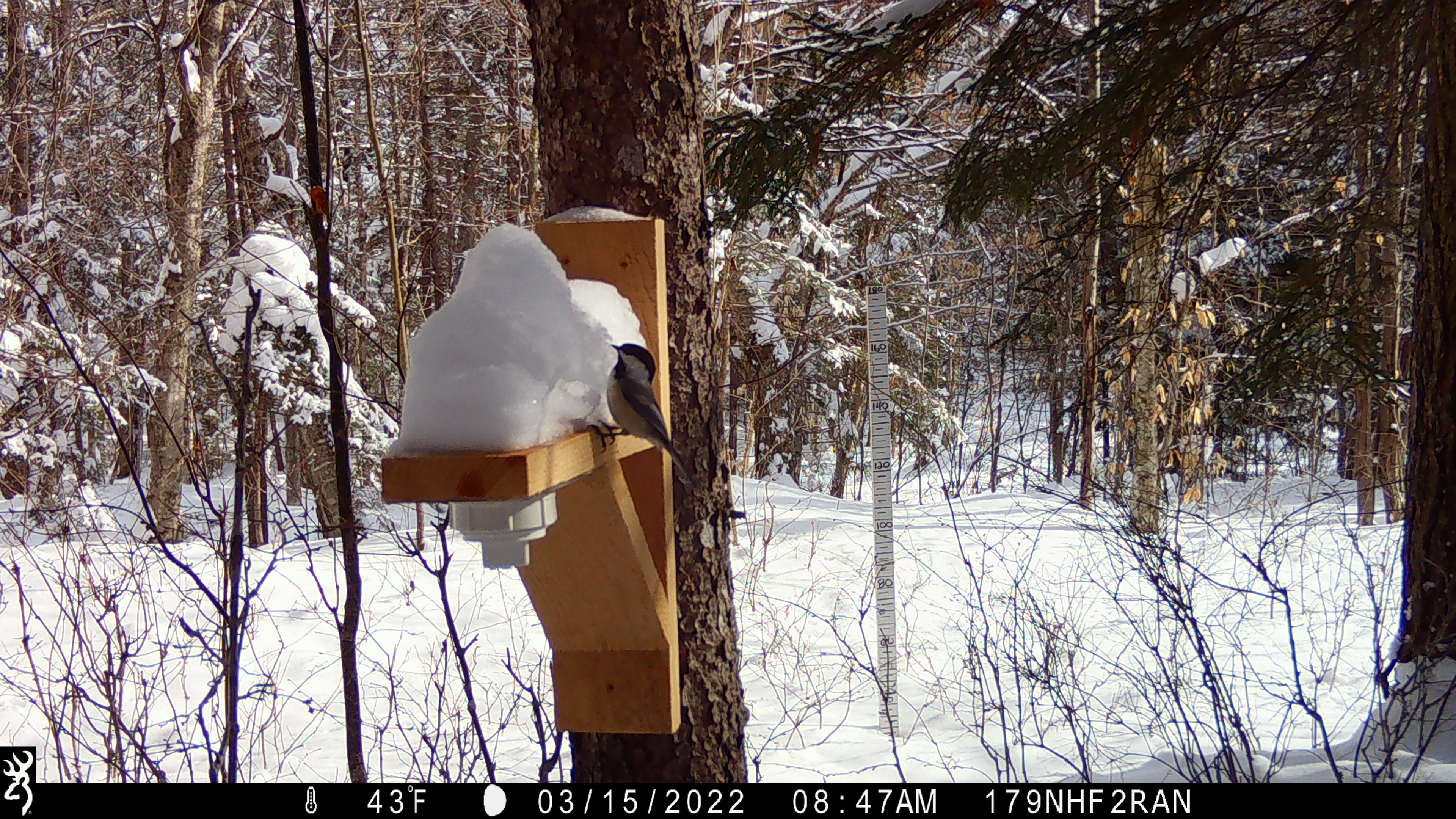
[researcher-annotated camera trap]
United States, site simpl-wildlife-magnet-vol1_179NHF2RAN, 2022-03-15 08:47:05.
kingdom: Animalia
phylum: Chordata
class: Aves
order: Passeriformes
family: Paridae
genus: Poecile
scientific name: Poecile atricapillus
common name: black-capped chickadee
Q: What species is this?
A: Black-capped chickadee (Poecile atricapillus).